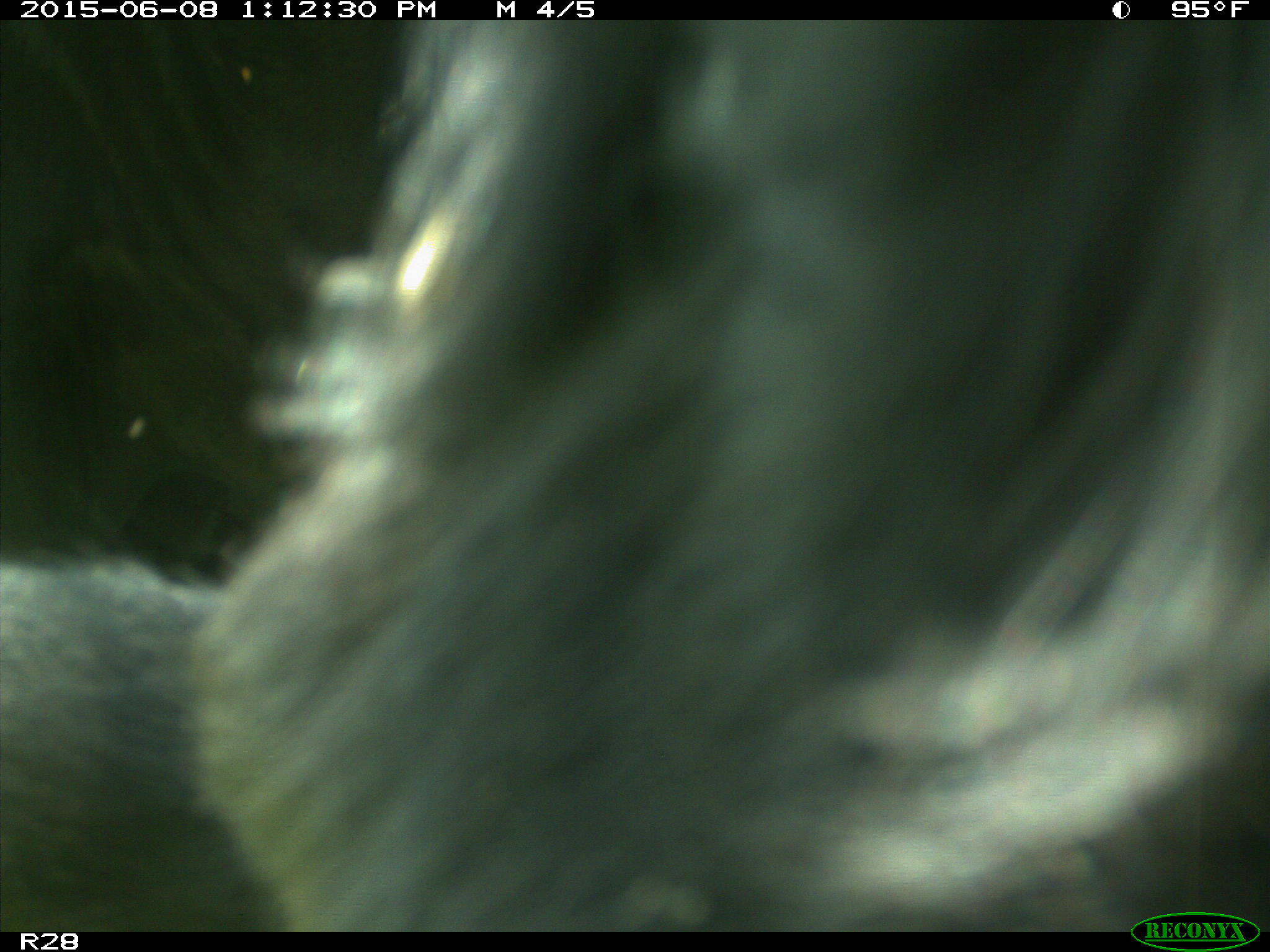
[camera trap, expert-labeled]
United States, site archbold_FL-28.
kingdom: Animalia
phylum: Chordata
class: Mammalia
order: Artiodactyla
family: Bovidae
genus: Bos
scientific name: Bos taurus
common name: domestic cow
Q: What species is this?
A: Bos taurus (domestic cow).